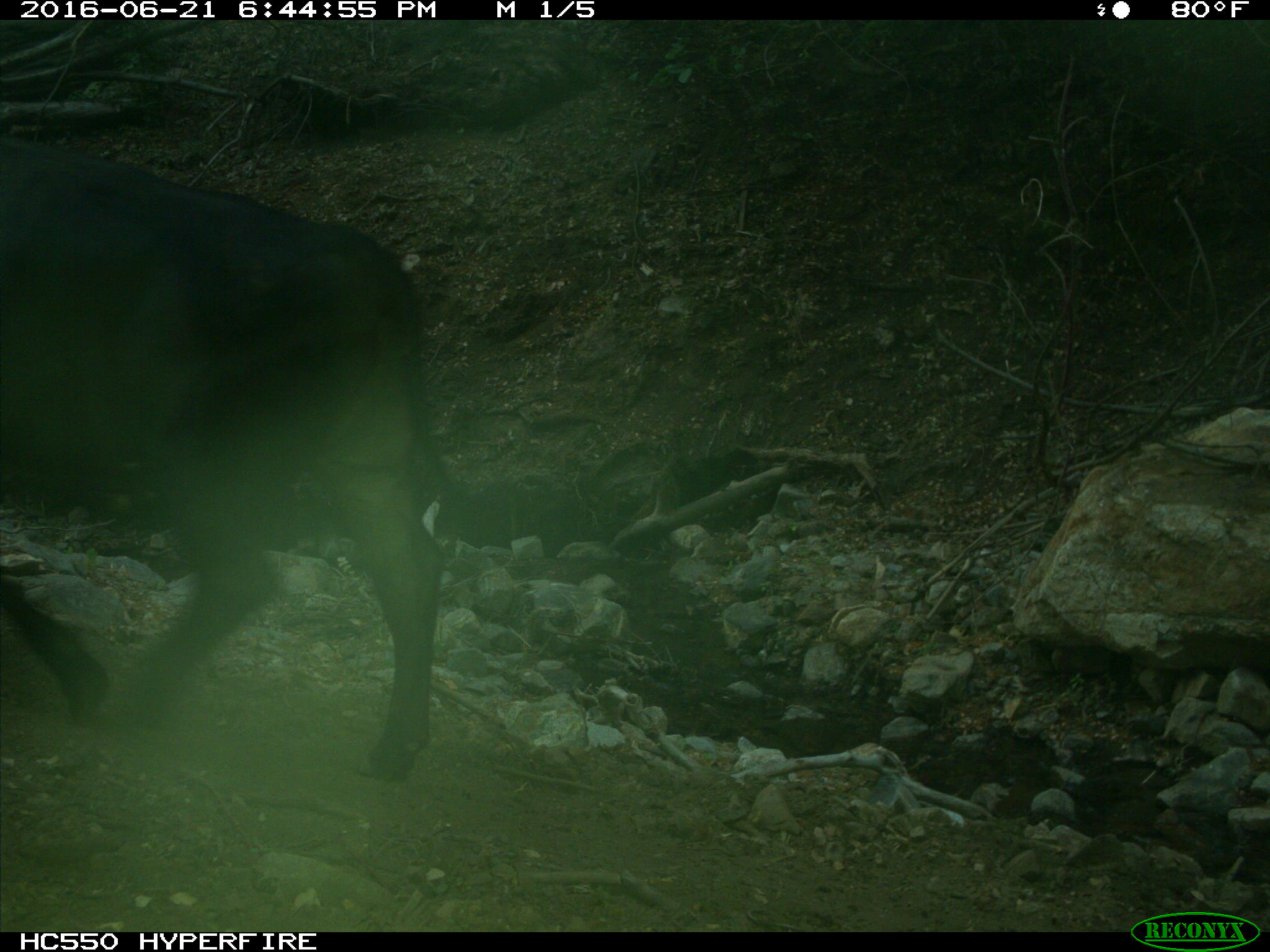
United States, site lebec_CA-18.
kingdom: Animalia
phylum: Chordata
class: Mammalia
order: Artiodactyla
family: Bovidae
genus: Bos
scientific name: Bos taurus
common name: domestic cow